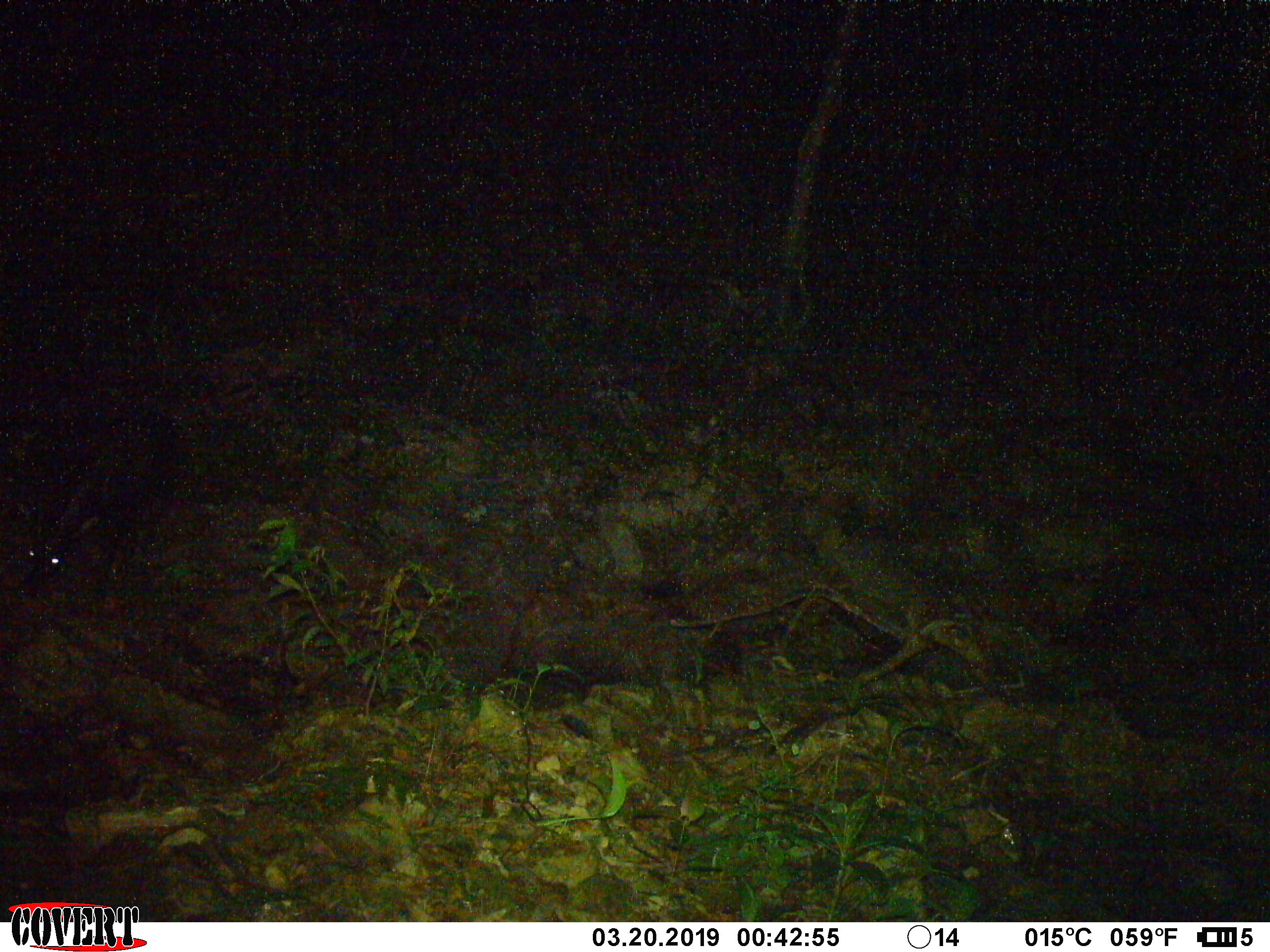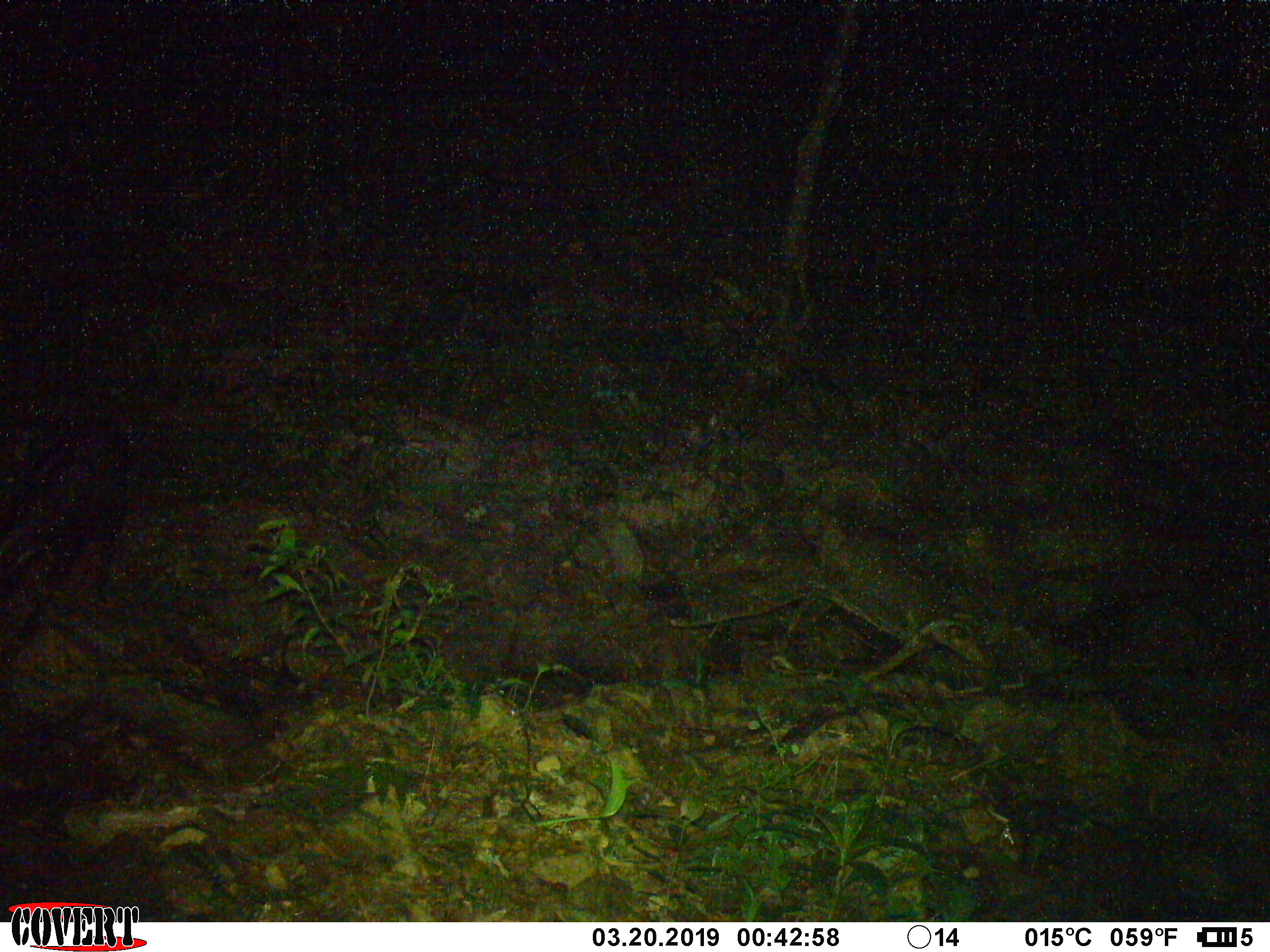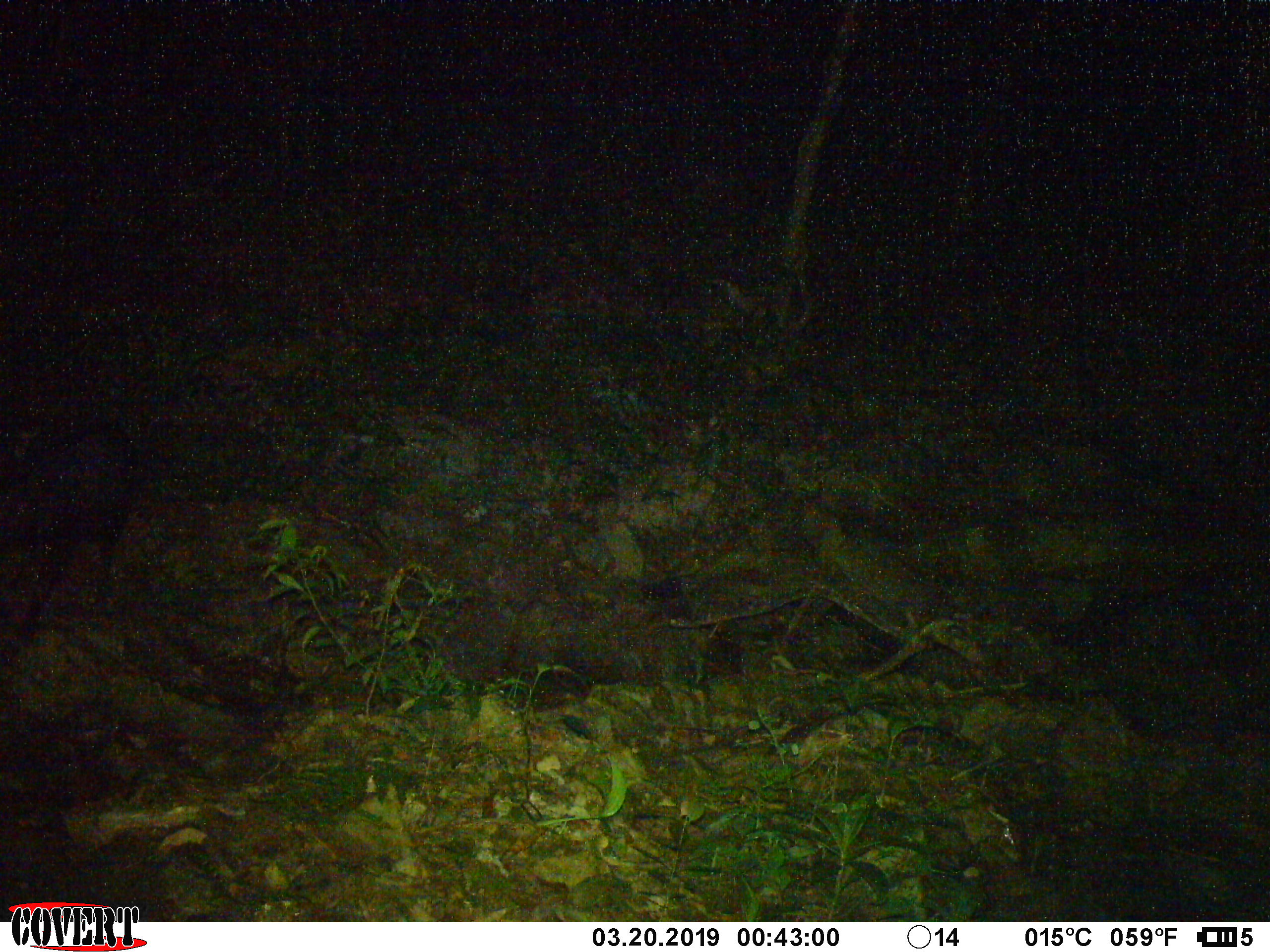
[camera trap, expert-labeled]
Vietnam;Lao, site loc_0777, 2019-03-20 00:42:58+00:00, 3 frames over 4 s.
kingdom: Animalia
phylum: Chordata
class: Mammalia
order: Artiodactyla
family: Bovidae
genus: Capricornis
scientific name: Capricornis sumatraensis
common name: chinese serow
Chinese serow (Capricornis sumatraensis). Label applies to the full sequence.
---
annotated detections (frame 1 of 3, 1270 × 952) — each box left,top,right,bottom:
chinese serow: 16,410,177,617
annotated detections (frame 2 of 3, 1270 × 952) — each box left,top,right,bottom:
chinese serow: 0,407,132,676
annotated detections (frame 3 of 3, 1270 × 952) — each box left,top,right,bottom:
chinese serow: 0,421,134,651